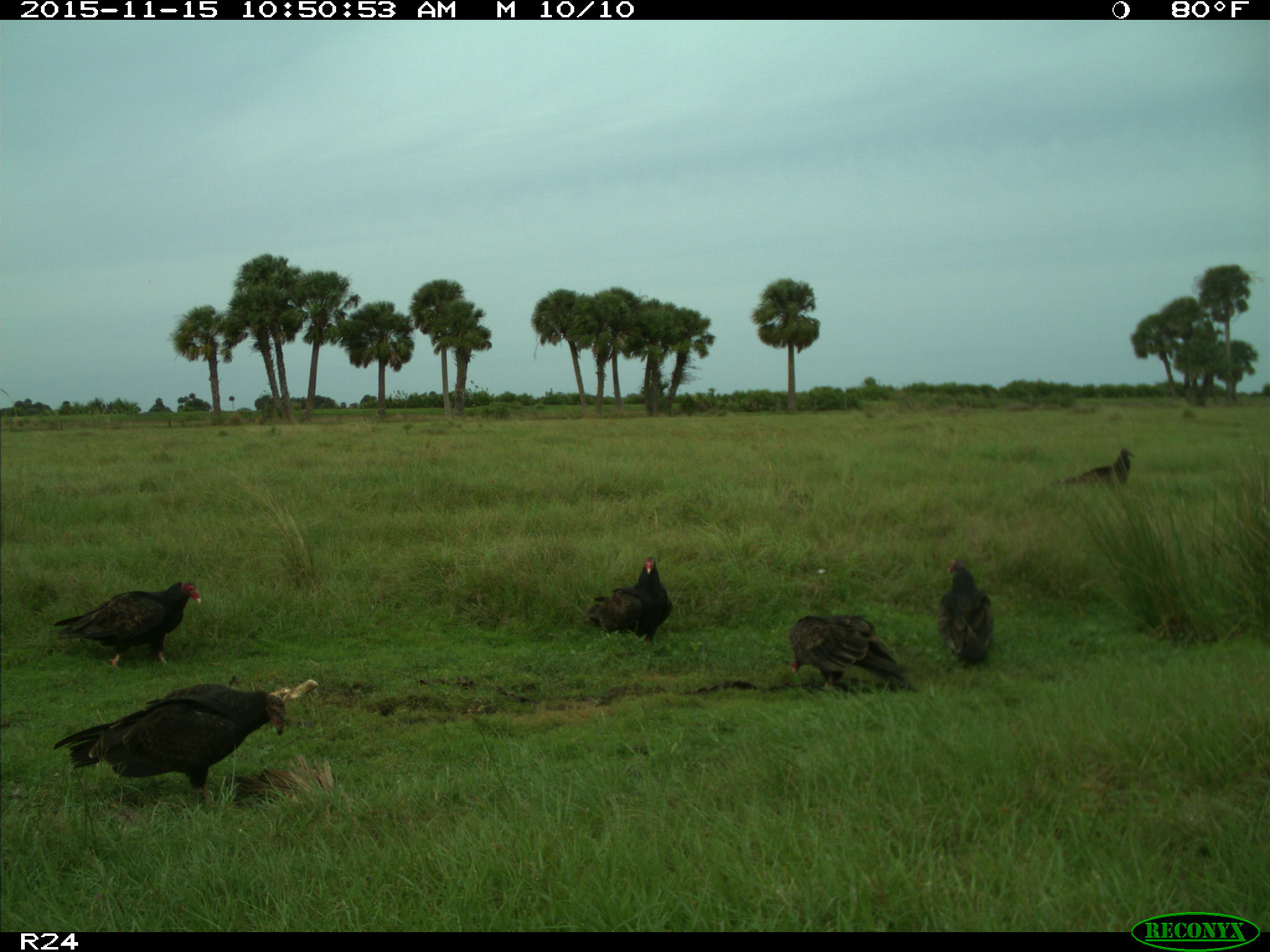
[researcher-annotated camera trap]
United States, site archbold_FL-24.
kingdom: Animalia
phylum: Chordata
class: Aves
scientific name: Aves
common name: birds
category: unidentified bird